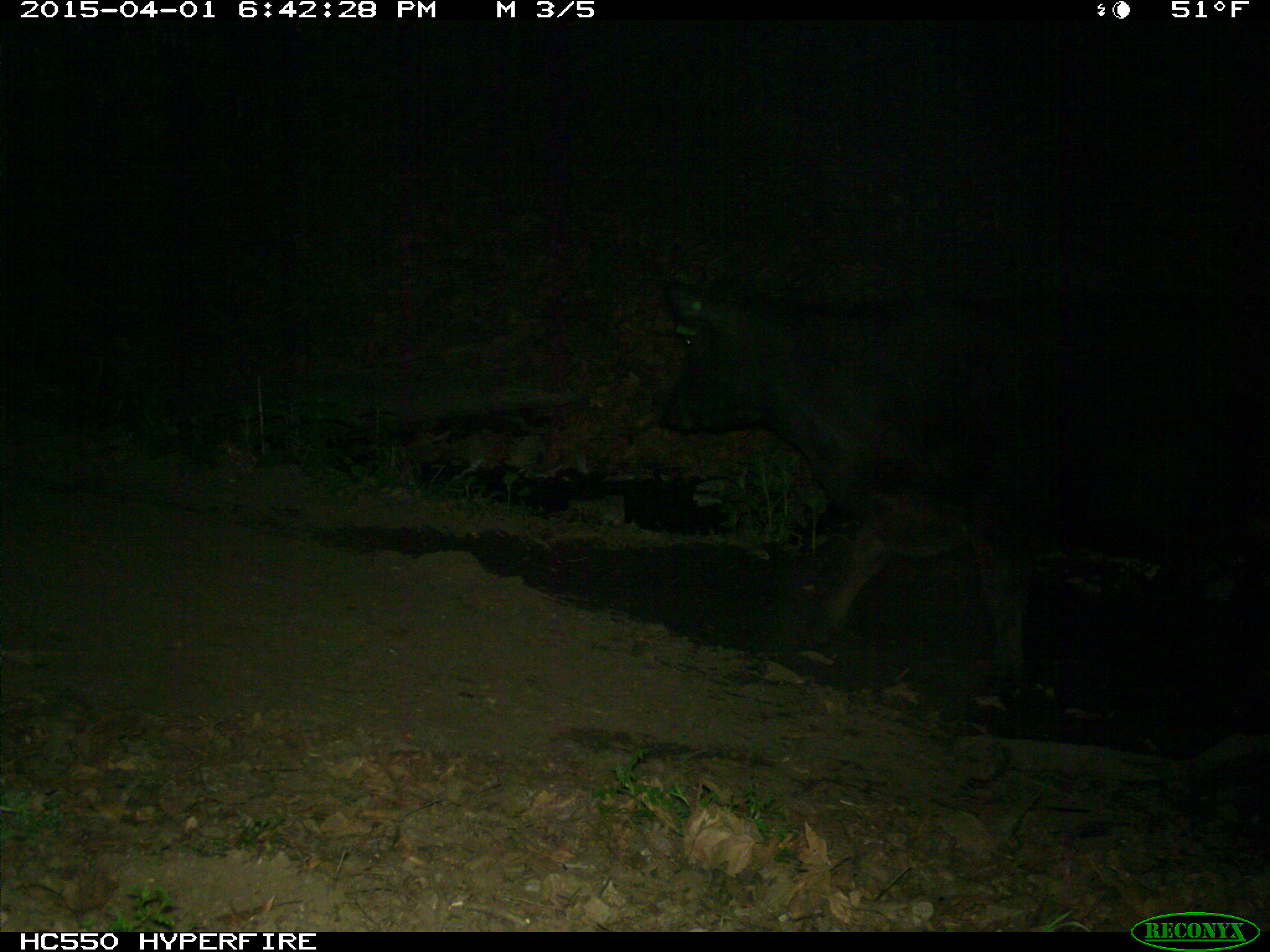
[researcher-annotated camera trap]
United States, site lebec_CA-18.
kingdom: Animalia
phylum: Chordata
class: Mammalia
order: Artiodactyla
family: Bovidae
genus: Bos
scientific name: Bos taurus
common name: domestic cow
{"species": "Bos taurus (domestic cow)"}